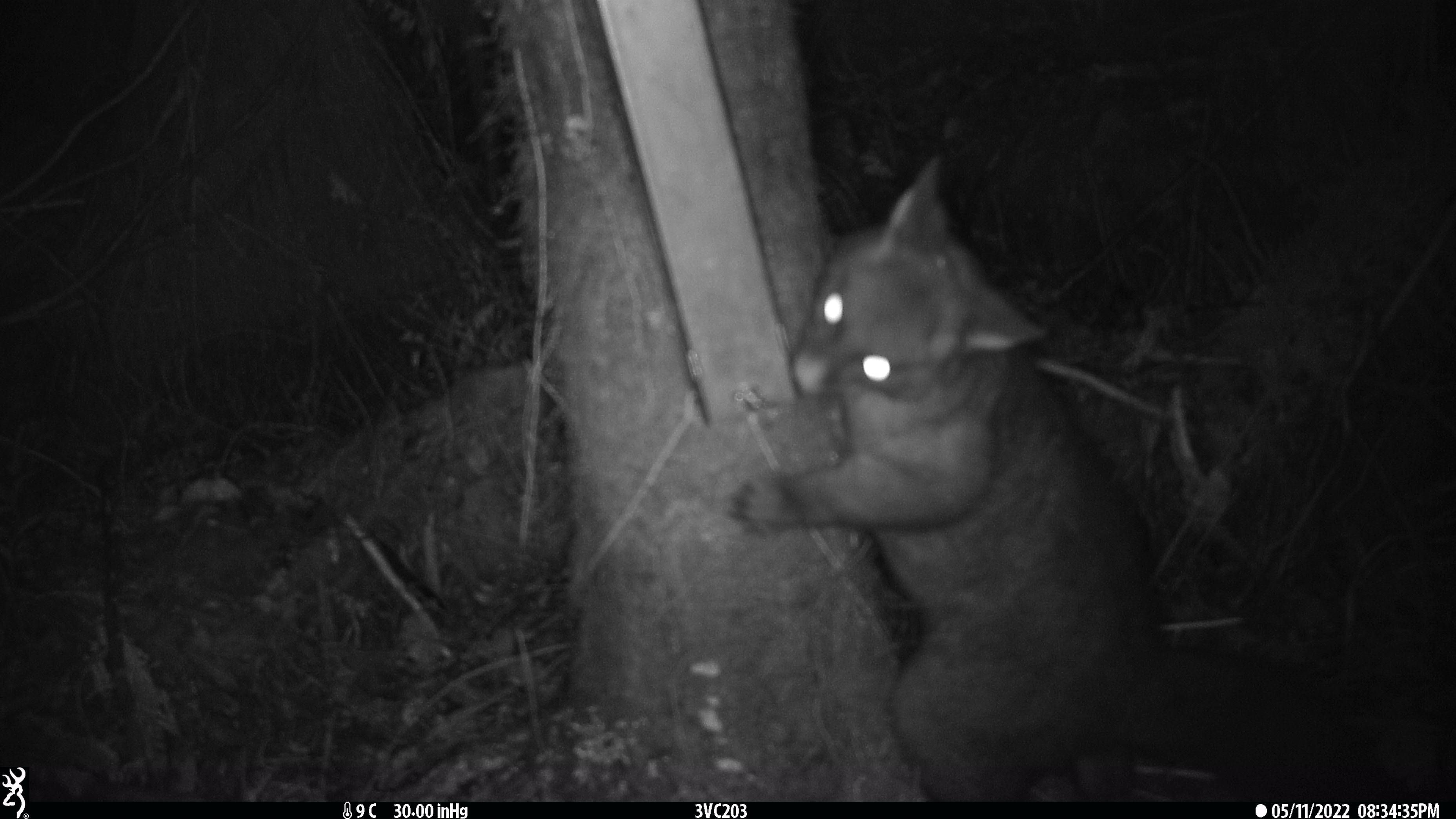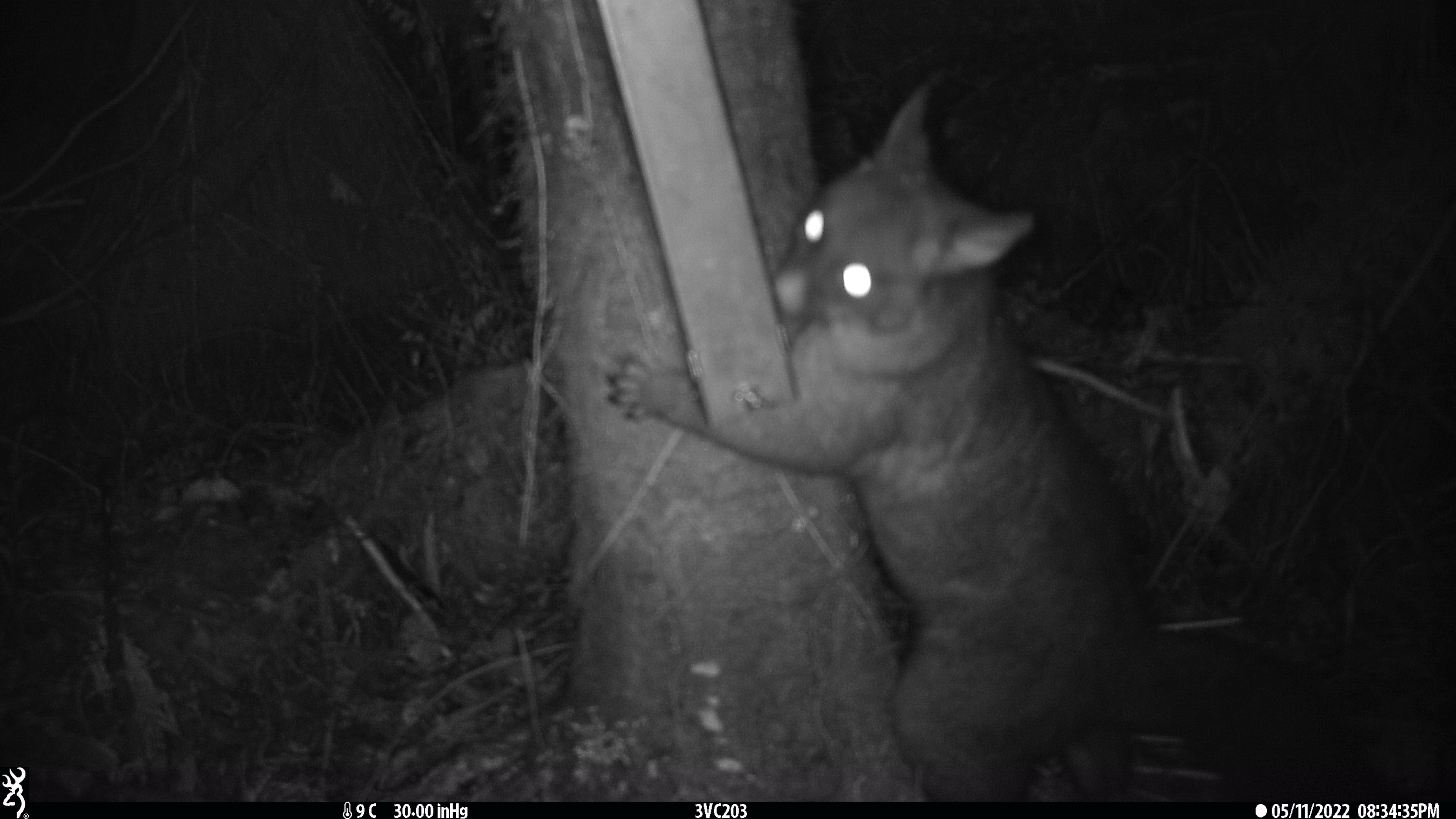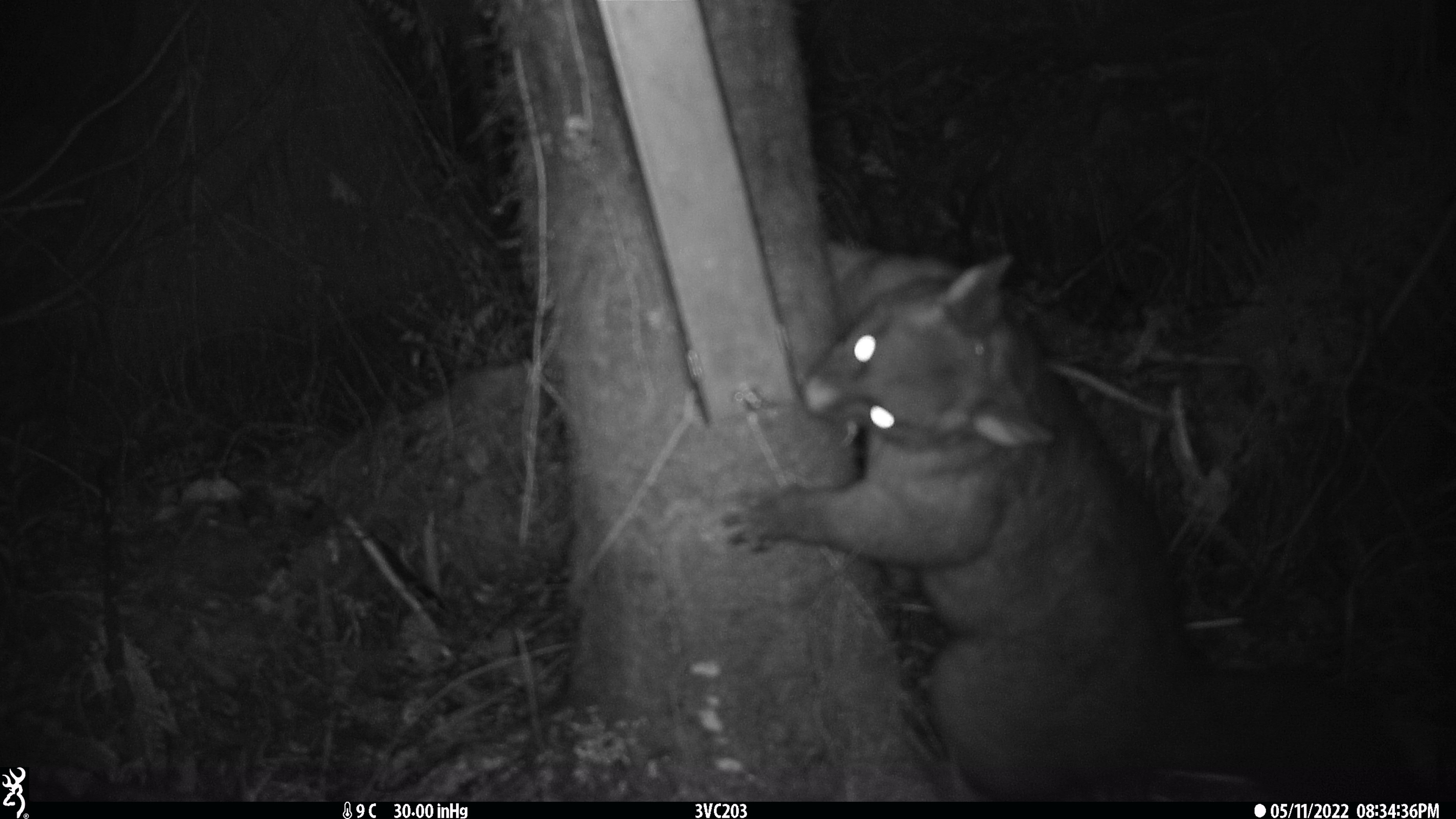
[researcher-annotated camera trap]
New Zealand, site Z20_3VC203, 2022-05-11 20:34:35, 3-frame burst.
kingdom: Animalia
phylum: Chordata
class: Mammalia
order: Diprotodontia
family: Phalangeridae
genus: Trichosurus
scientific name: Trichosurus vulpecula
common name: common brushtail possum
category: possum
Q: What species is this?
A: Possum (common brushtail possum) (Trichosurus vulpecula).